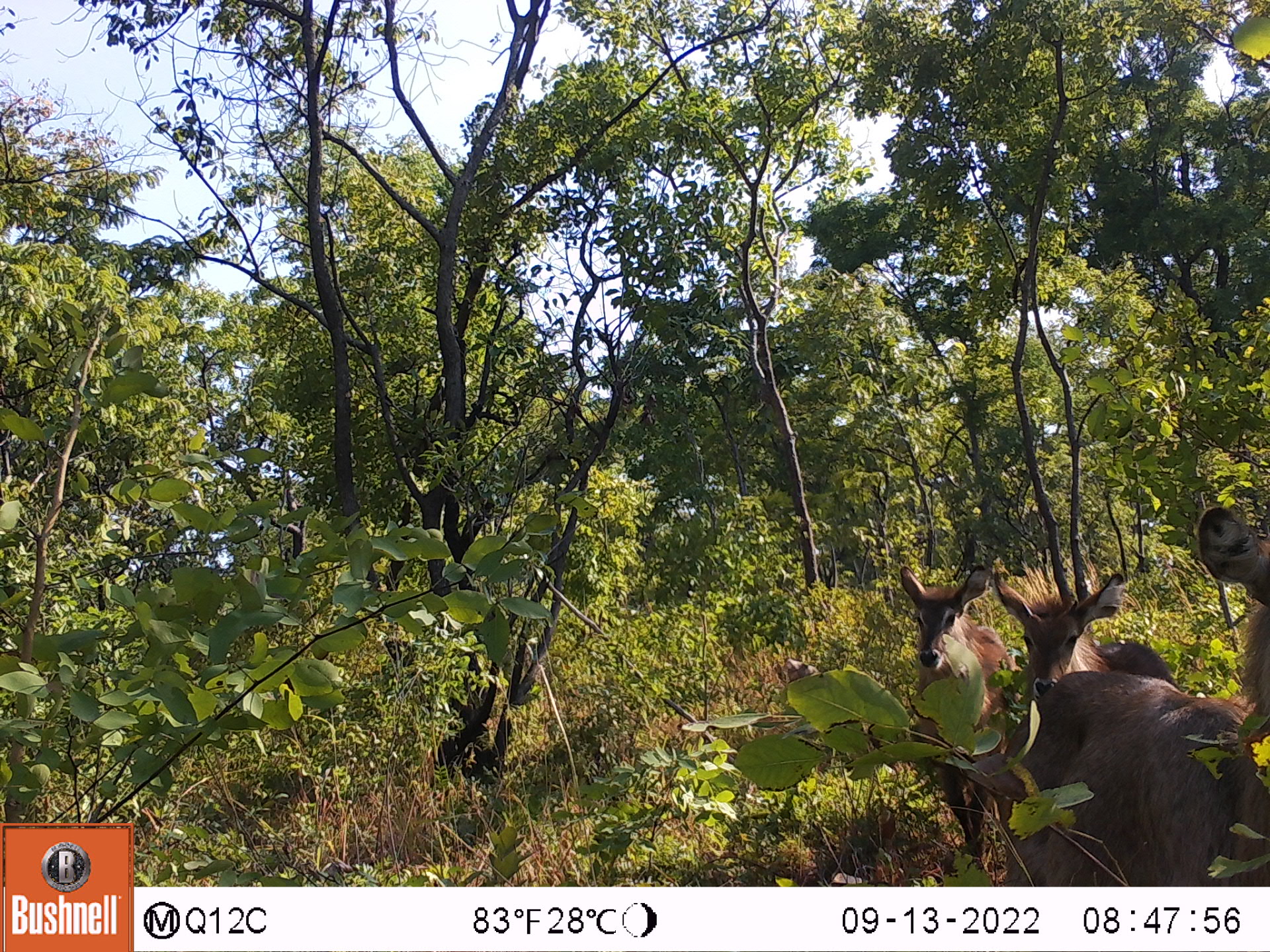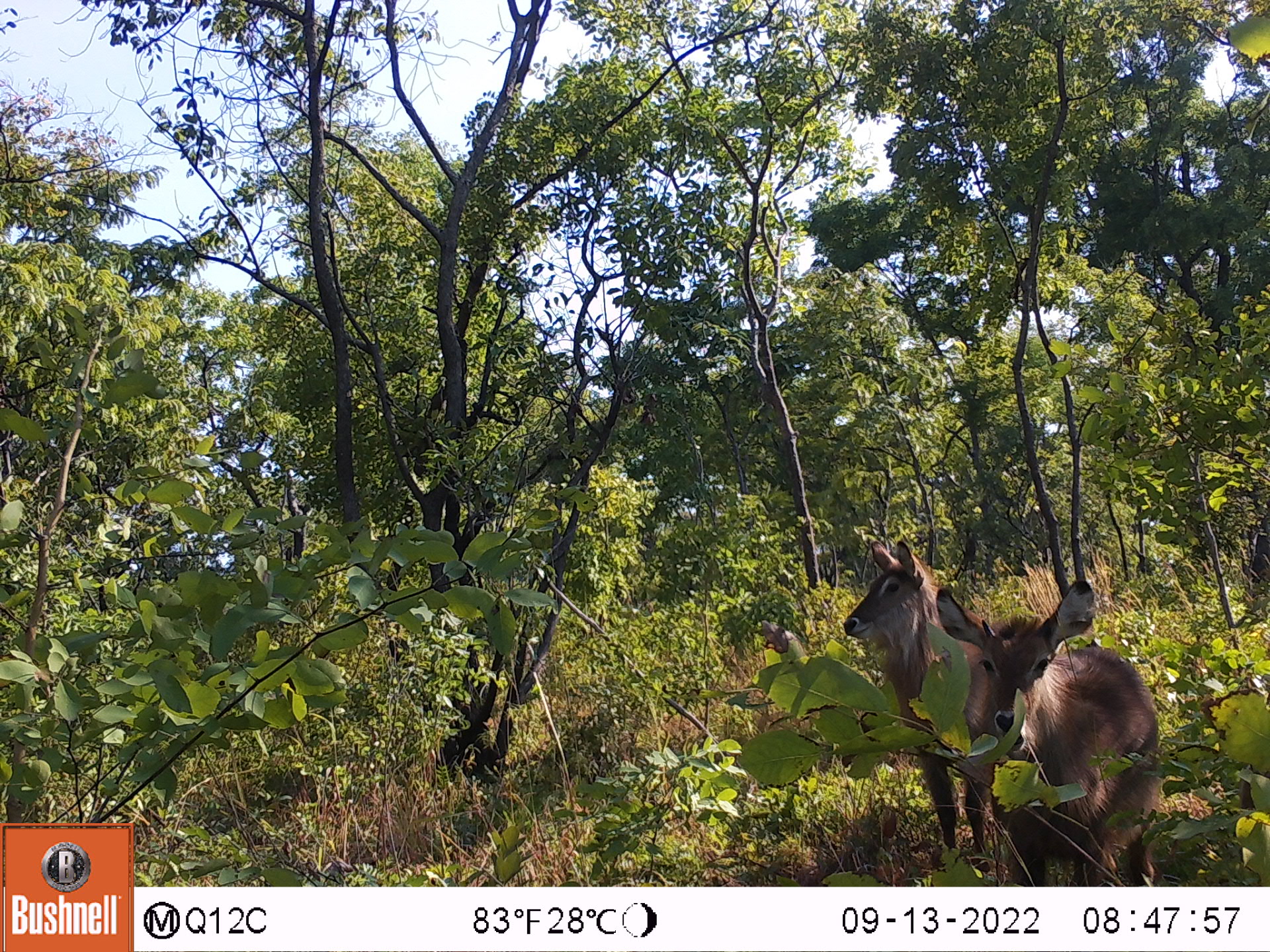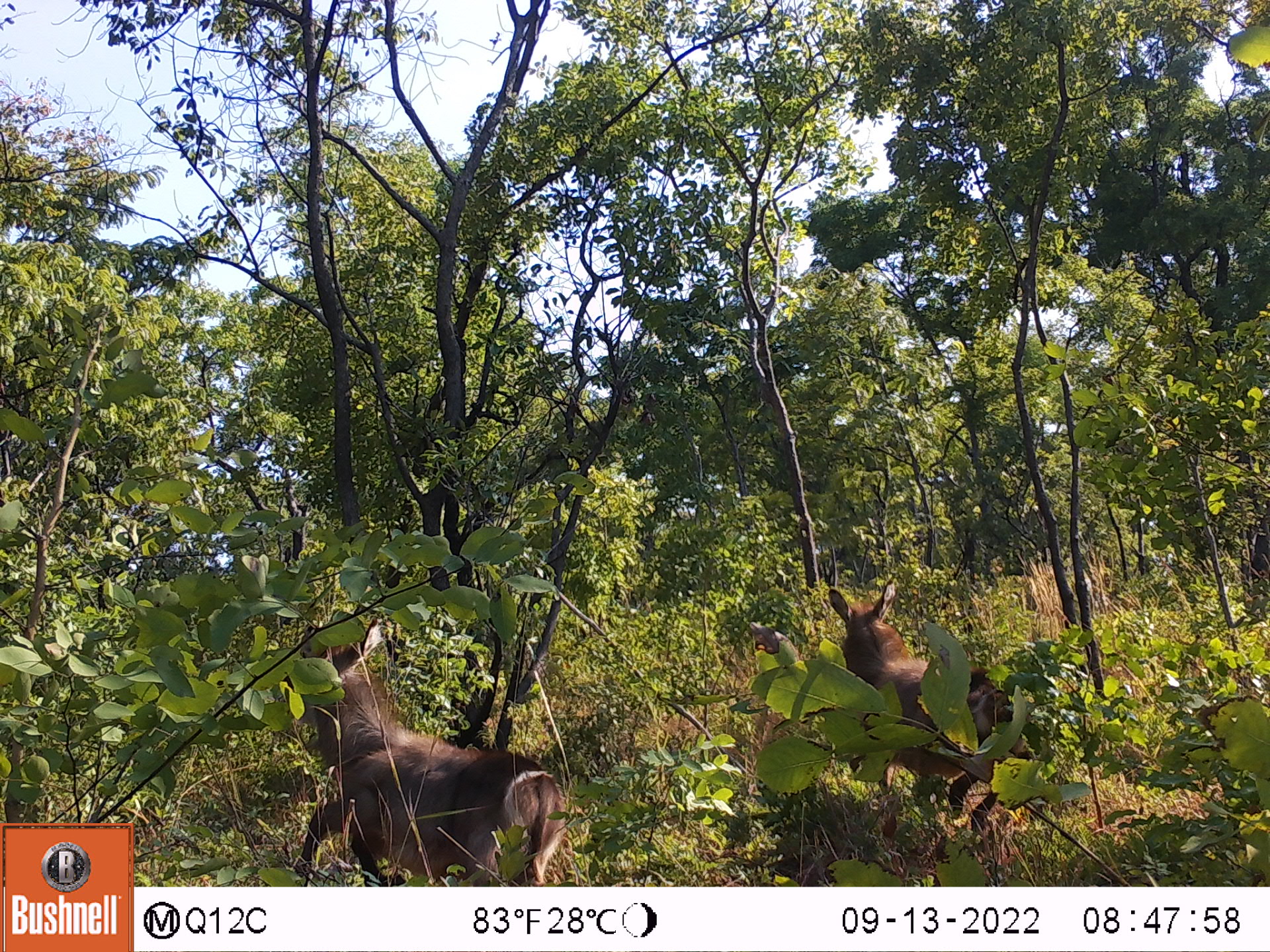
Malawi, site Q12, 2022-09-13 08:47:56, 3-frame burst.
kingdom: Animalia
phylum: Chordata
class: Mammalia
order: Artiodactyla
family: Bovidae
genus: Kobus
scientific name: Kobus ellipsiprymnus ellipsiprymnus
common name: common waterbuck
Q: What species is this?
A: Common waterbuck (Kobus ellipsiprymnus ellipsiprymnus).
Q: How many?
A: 3.